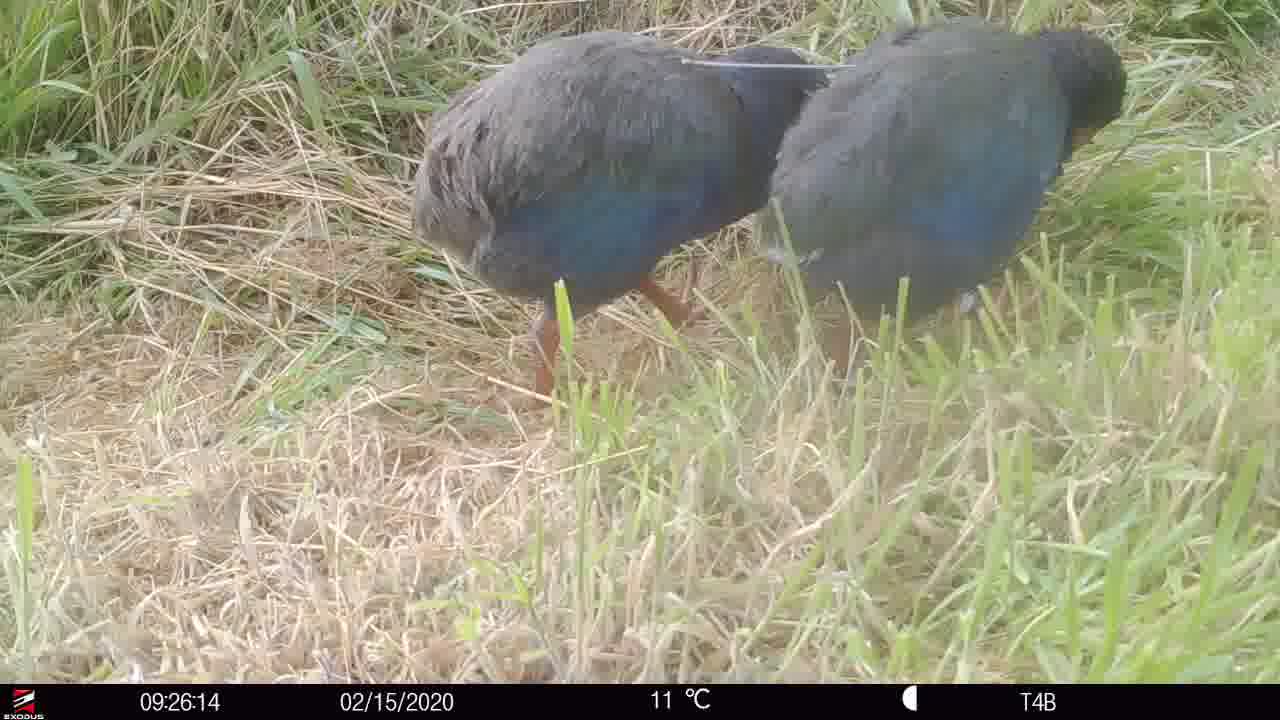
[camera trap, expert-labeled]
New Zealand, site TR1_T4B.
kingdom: Animalia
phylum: Chordata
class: Aves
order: Gruiformes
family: Rallidae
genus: Porphyrio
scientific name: Porphyrio mantelli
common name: takahe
Takahe (Porphyrio mantelli).